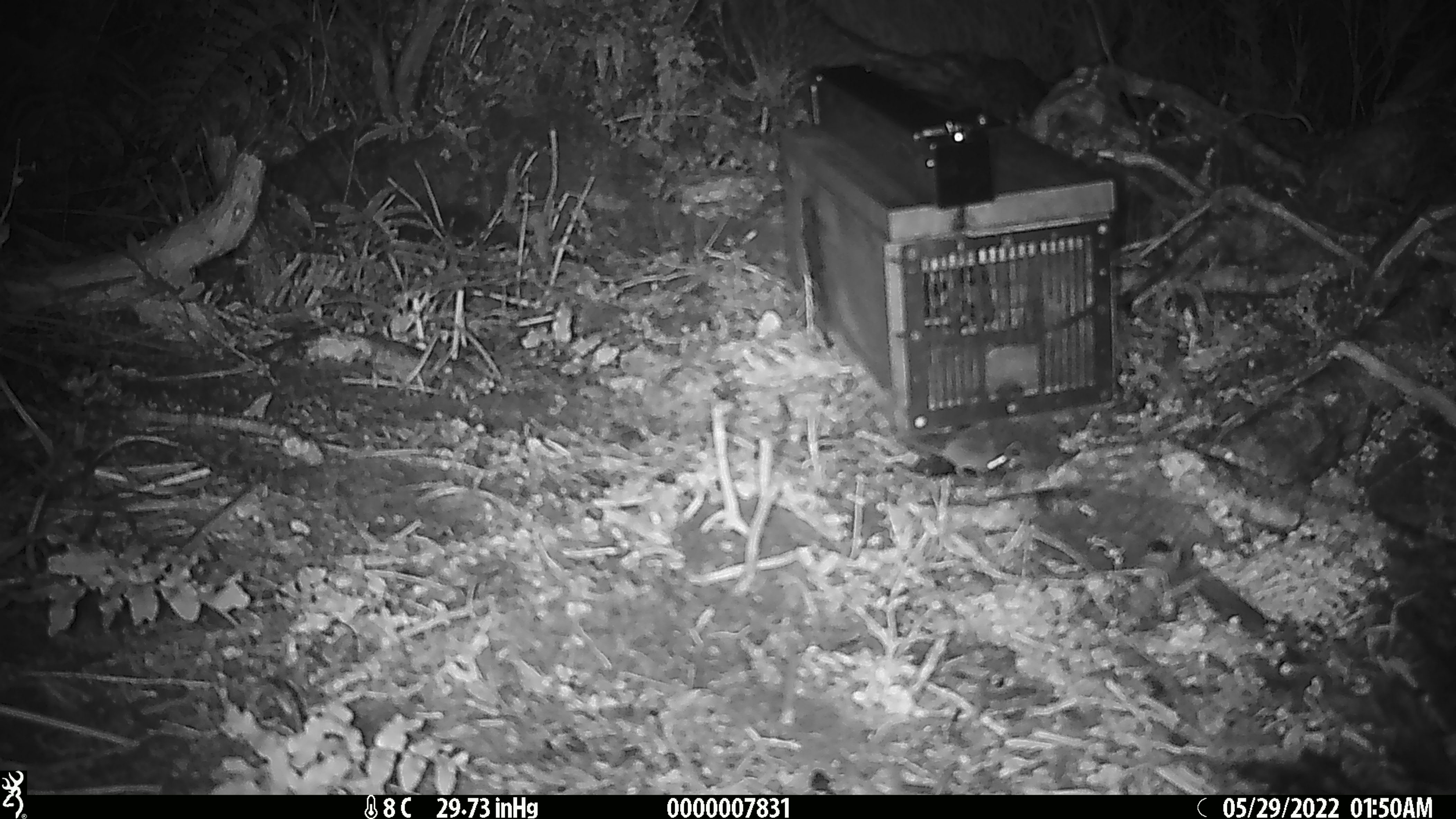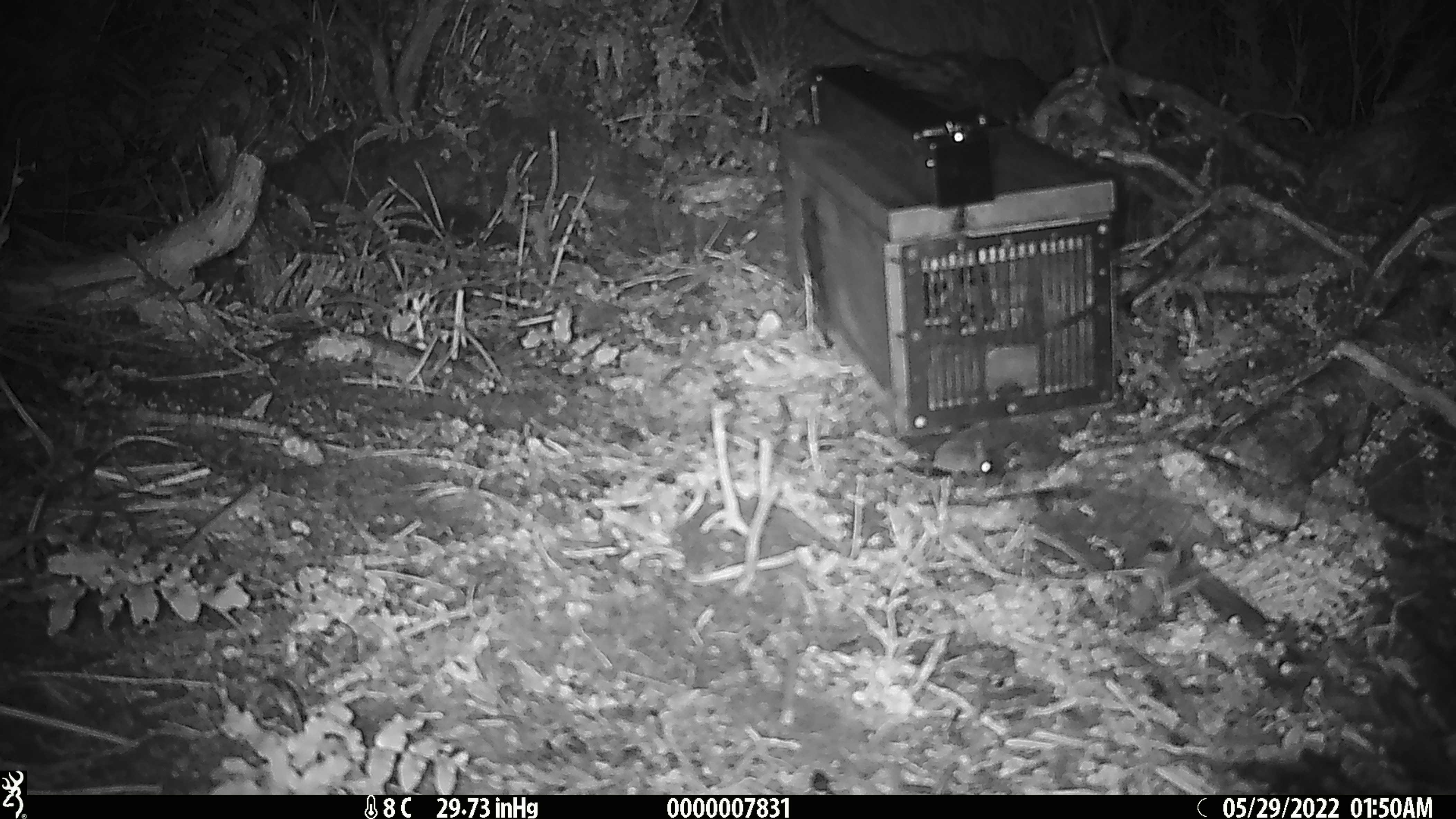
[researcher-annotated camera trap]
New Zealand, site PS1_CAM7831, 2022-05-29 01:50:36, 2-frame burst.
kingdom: Animalia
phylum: Chordata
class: Mammalia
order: Rodentia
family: Muridae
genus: Mus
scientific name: Mus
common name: mouse